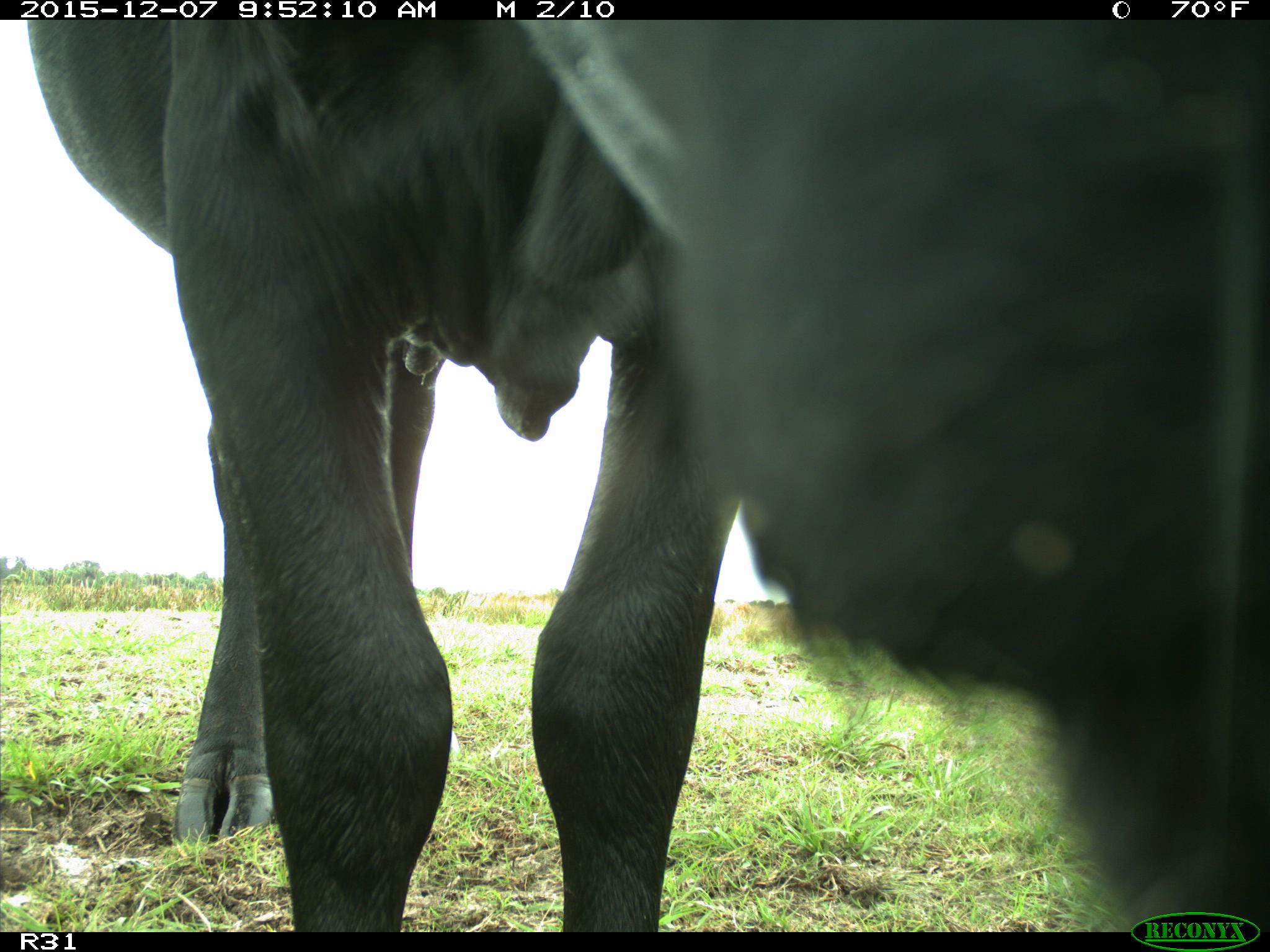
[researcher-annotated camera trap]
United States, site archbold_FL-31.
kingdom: Animalia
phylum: Chordata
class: Mammalia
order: Artiodactyla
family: Bovidae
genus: Bos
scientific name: Bos taurus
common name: domestic cow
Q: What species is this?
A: Bos taurus (domestic cow).